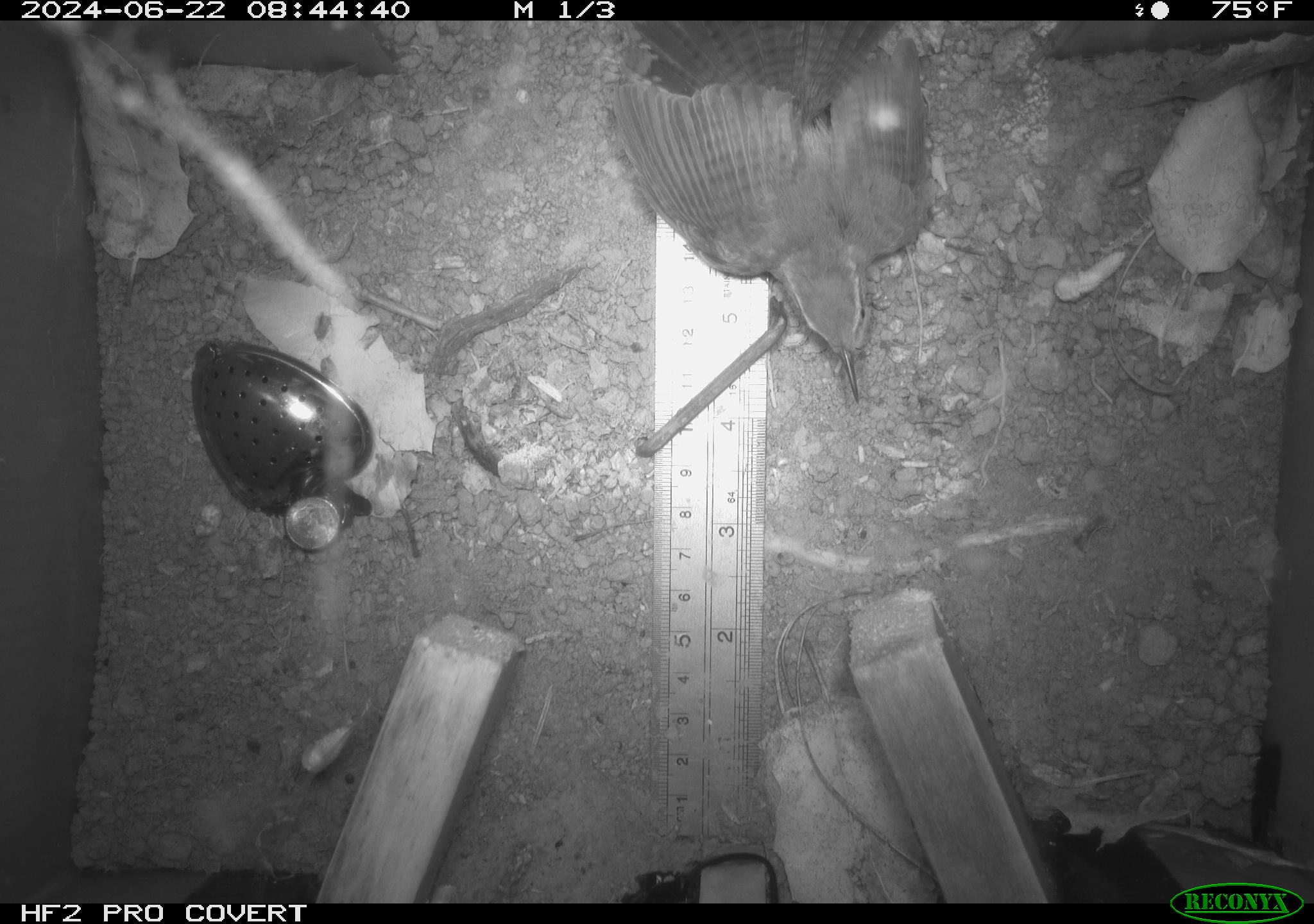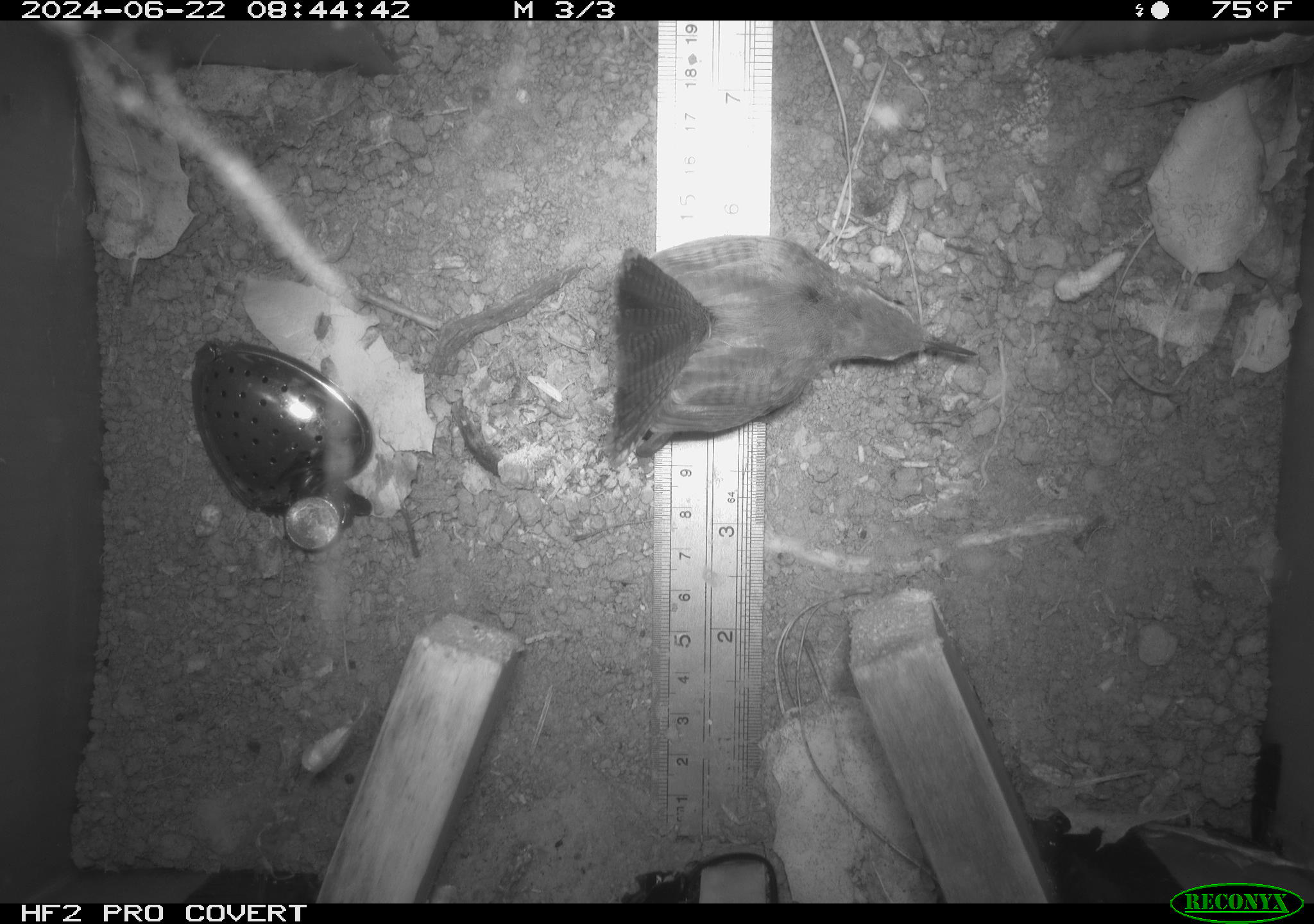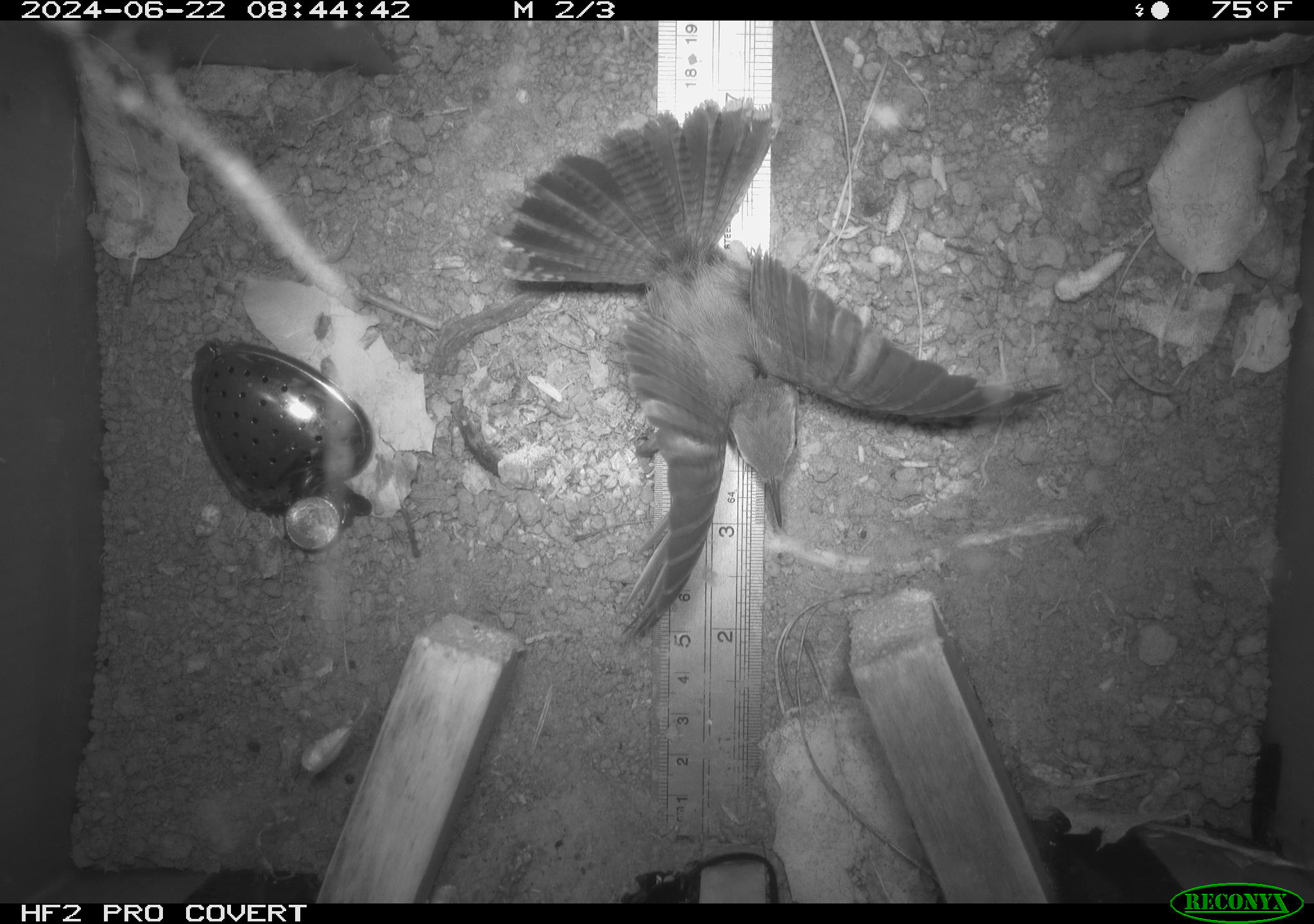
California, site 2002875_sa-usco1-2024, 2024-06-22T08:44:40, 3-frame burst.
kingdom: Animalia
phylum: Chordata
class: Aves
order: Passeriformes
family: Troglodytidae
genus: Thryomanes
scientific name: Thryomanes bewickii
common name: bewick's wren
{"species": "bewick's wren (Thryomanes bewickii)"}